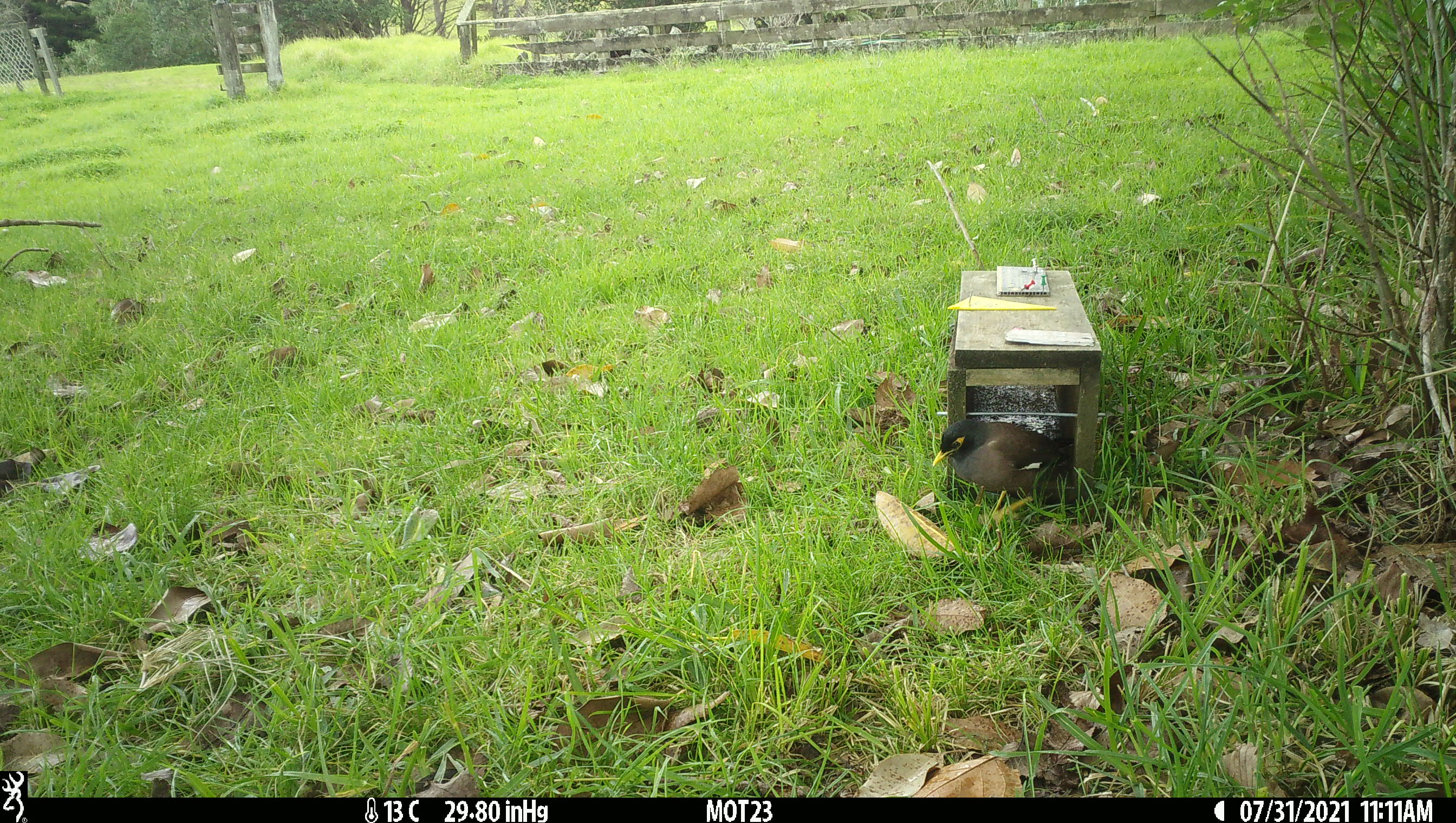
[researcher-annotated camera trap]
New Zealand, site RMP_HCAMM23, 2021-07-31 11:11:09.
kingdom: Animalia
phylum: Chordata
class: Aves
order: Passeriformes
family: Sturnidae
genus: Acridotheres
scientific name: Acridotheres tristis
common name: common myna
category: myna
Myna (common myna) (Acridotheres tristis).